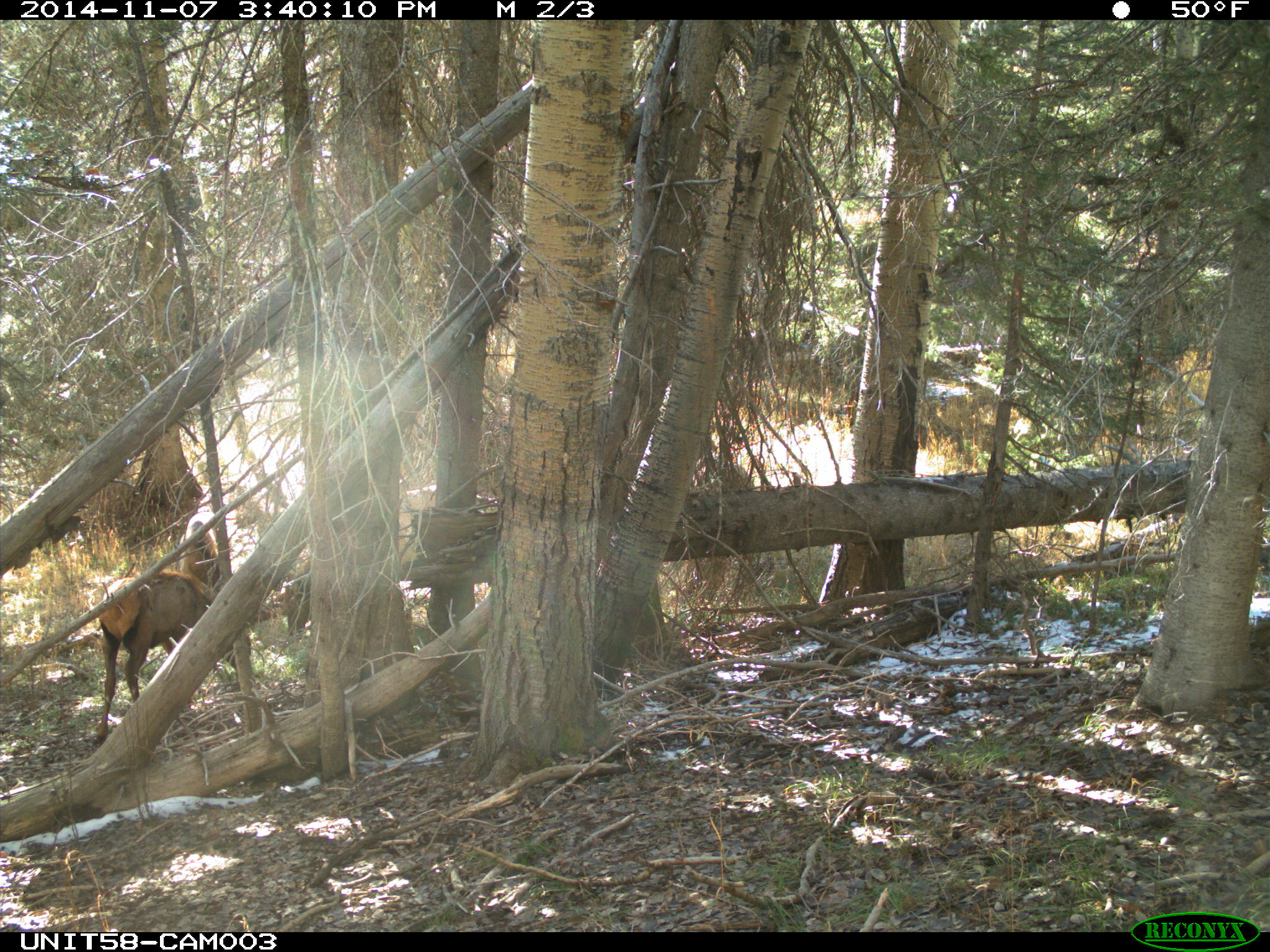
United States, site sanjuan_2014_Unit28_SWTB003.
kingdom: Animalia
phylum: Chordata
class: Mammalia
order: Artiodactyla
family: Cervidae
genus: Cervus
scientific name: Cervus elaphus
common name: red deer